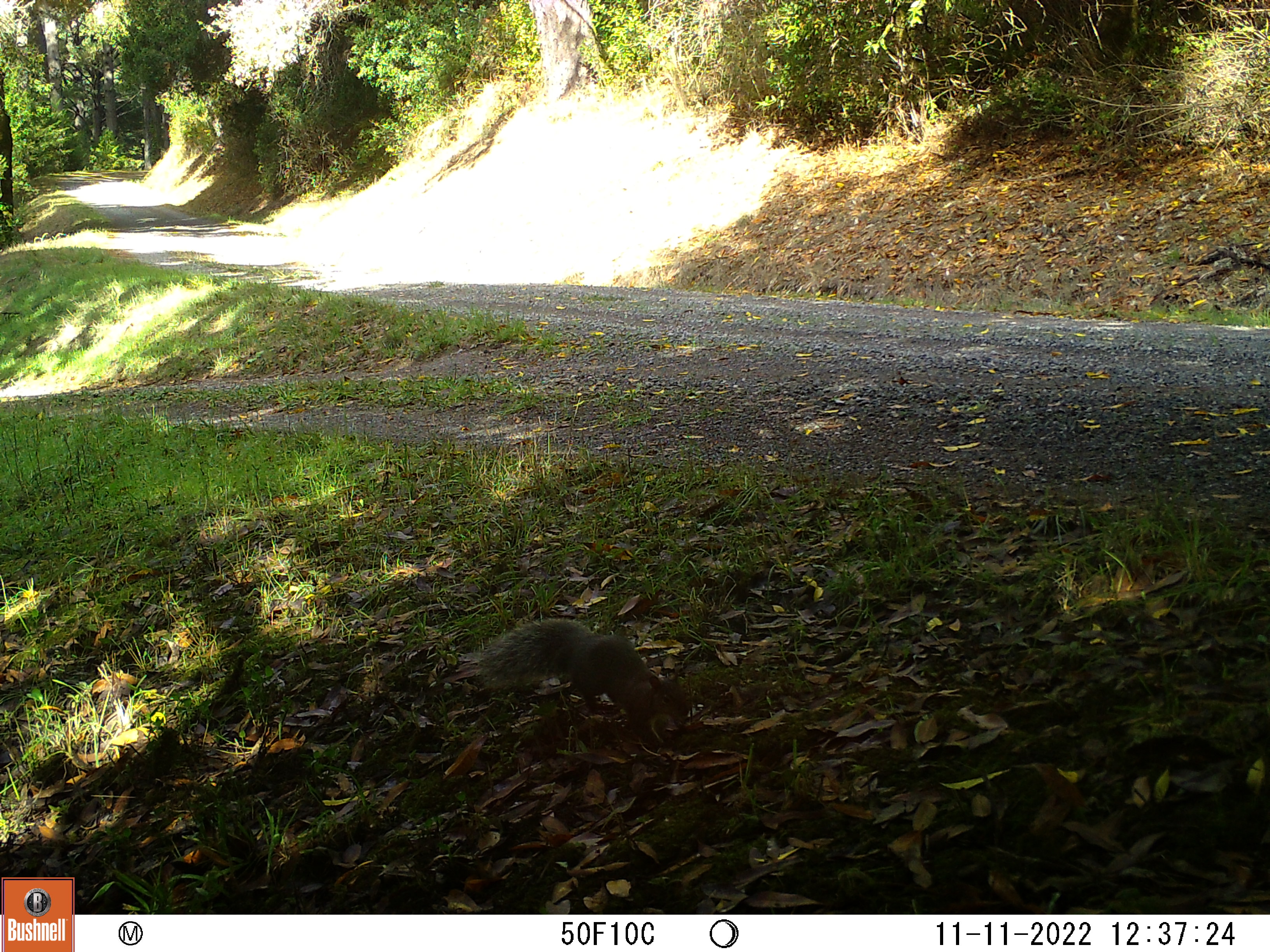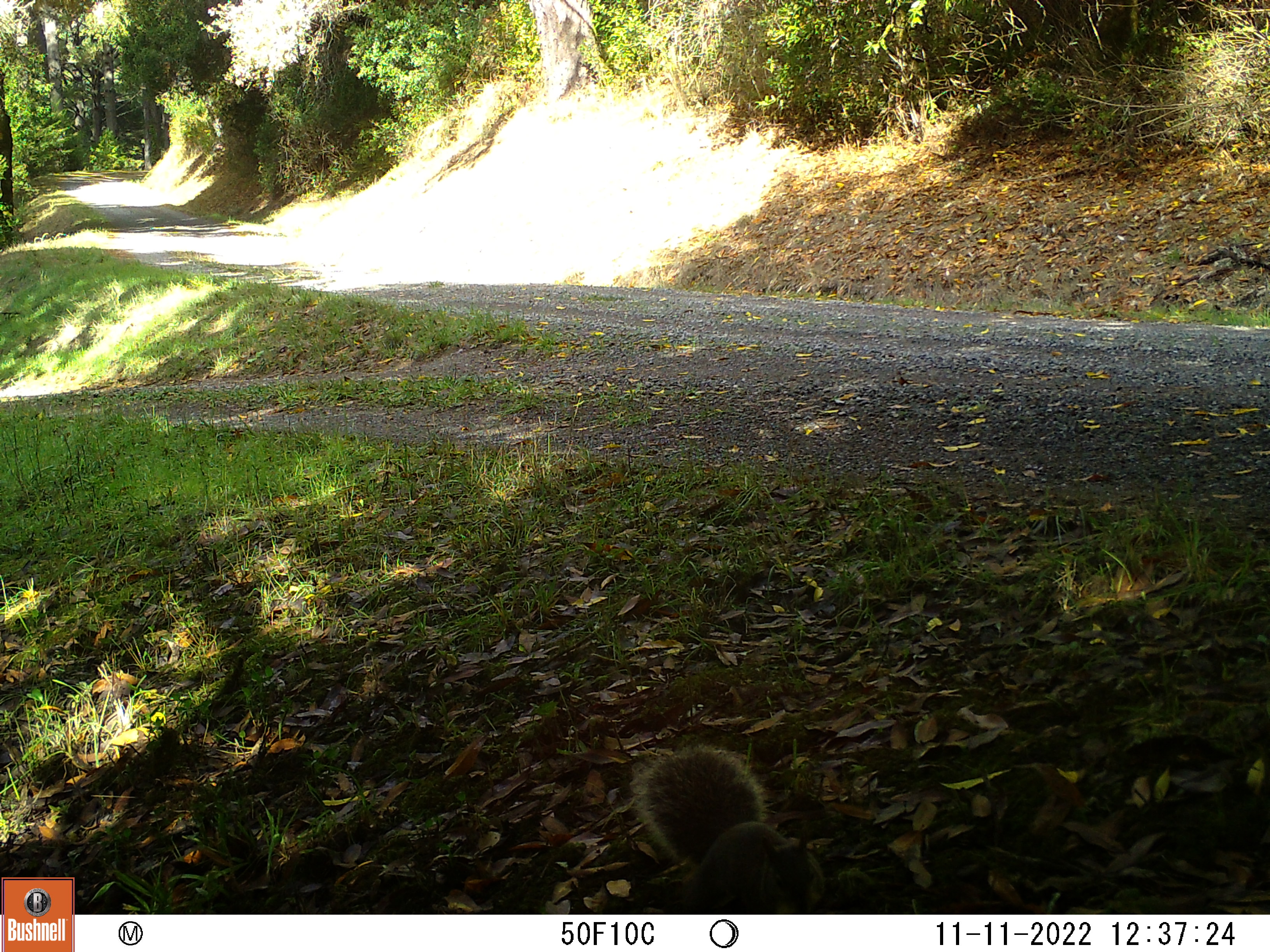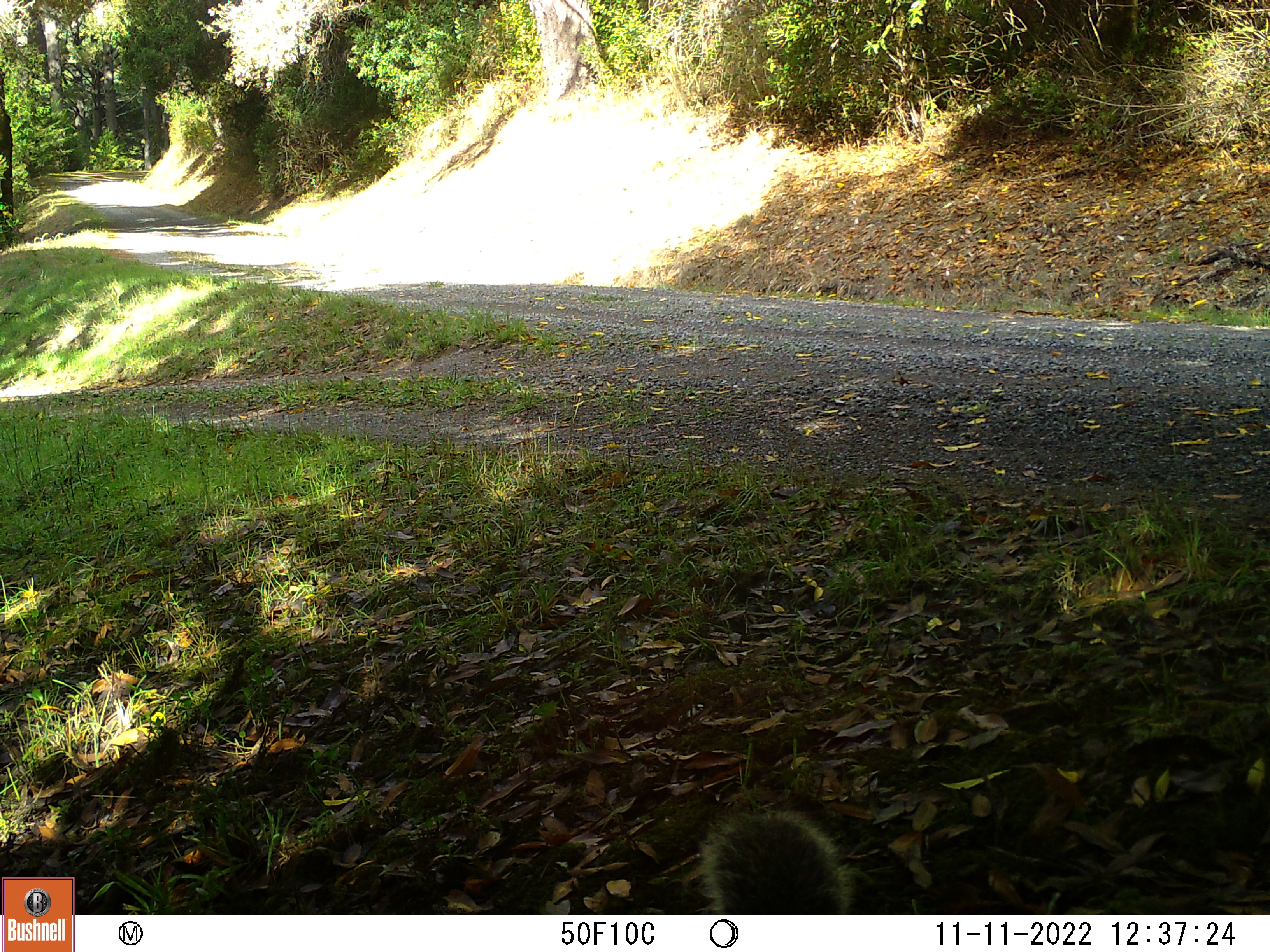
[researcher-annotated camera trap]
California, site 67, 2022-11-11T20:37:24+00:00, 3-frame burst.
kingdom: Animalia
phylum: Chordata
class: Mammalia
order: Rodentia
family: Sciuridae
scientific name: Sciuridae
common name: squirrel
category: unknown squirrel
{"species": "unknown squirrel (squirrel) (Sciuridae)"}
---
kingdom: Animalia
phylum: Chordata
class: Mammalia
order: Rodentia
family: Sciuridae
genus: Sciurus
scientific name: Sciurus griseus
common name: western gray squirrel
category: western grey squirrel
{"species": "western grey squirrel (western gray squirrel) (Sciurus griseus)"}